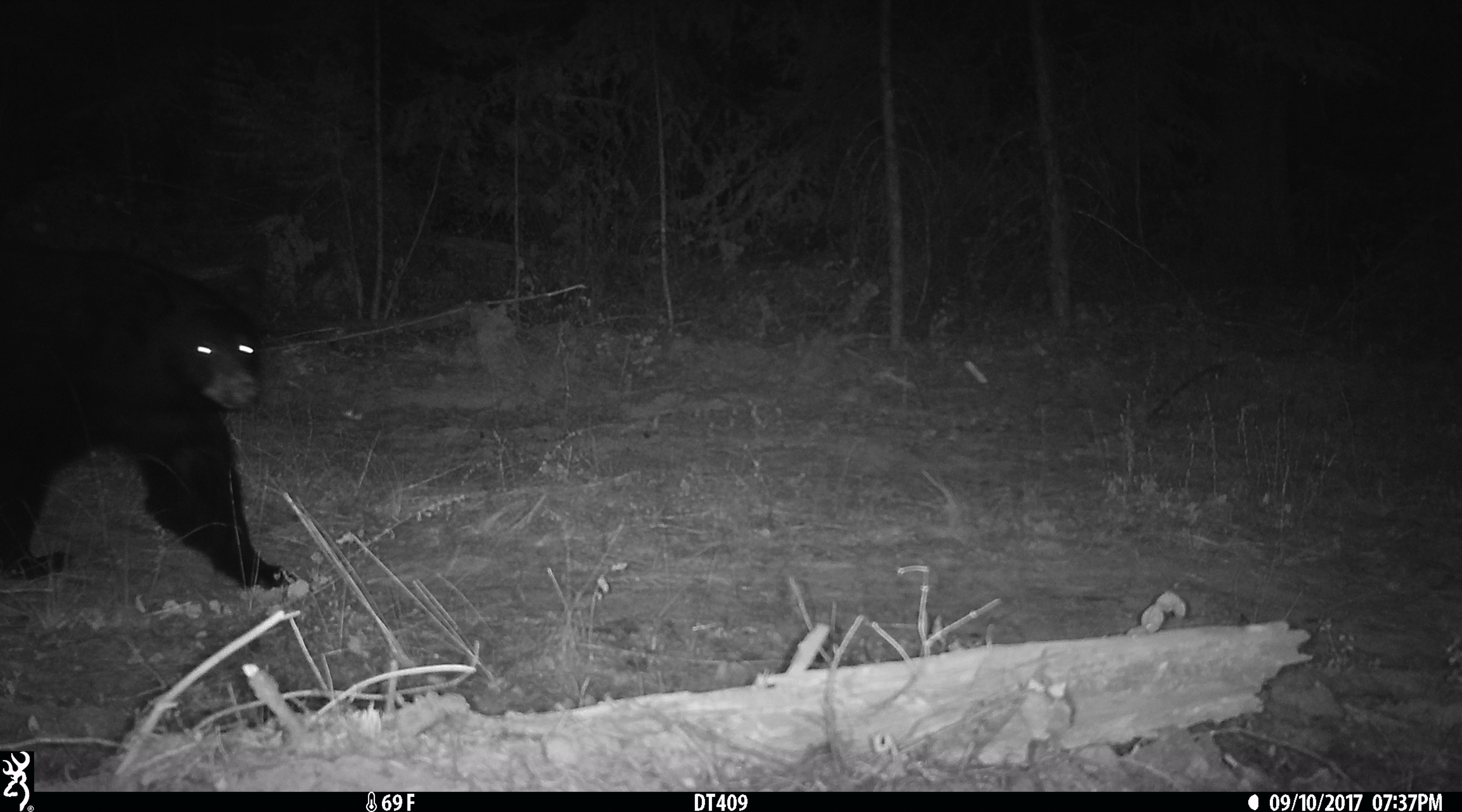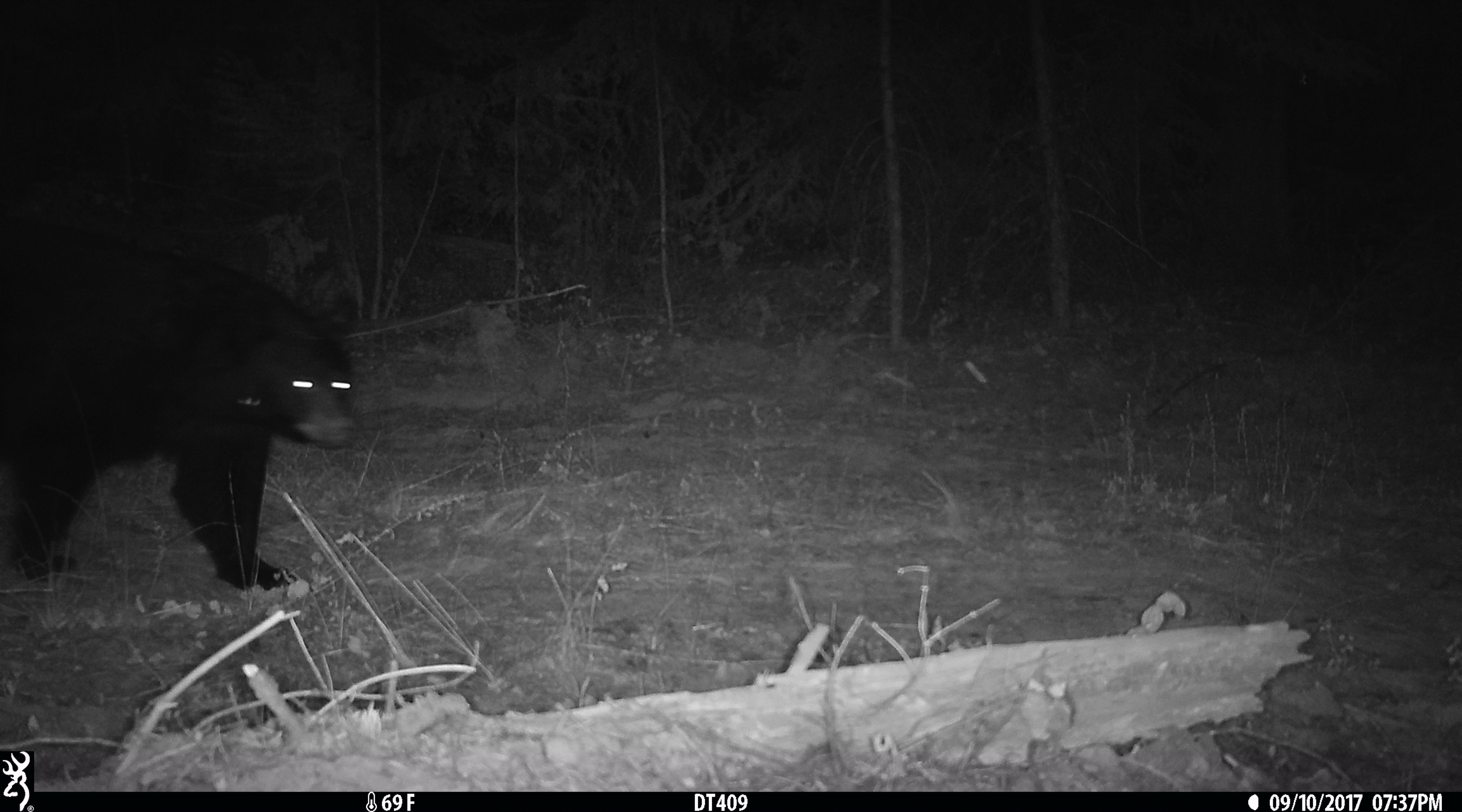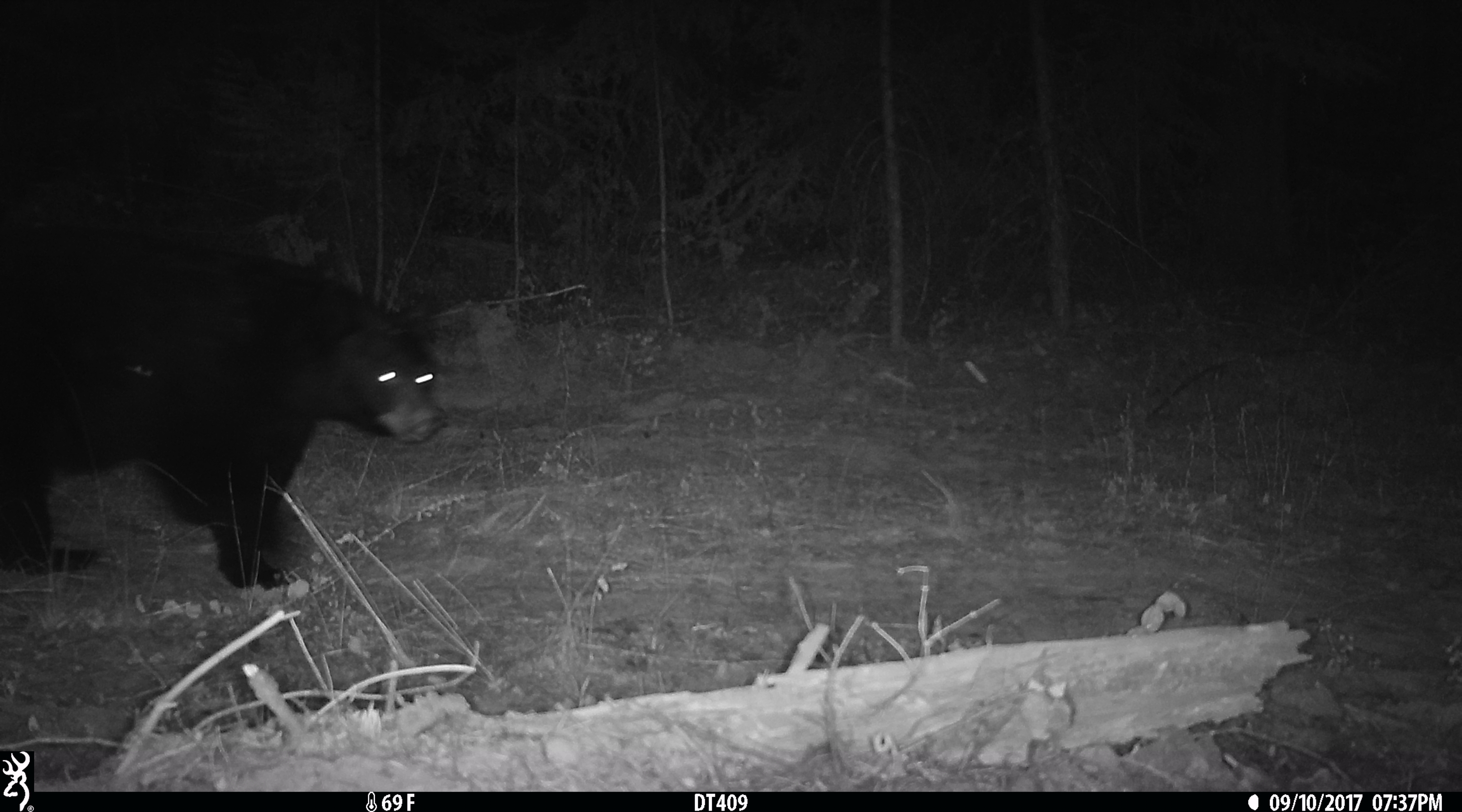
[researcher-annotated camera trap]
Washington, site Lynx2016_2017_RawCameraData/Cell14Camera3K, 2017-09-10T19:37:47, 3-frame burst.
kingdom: Animalia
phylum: Chordata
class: Mammalia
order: Carnivora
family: Ursidae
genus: Ursus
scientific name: Ursus americanus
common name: american black bear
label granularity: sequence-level